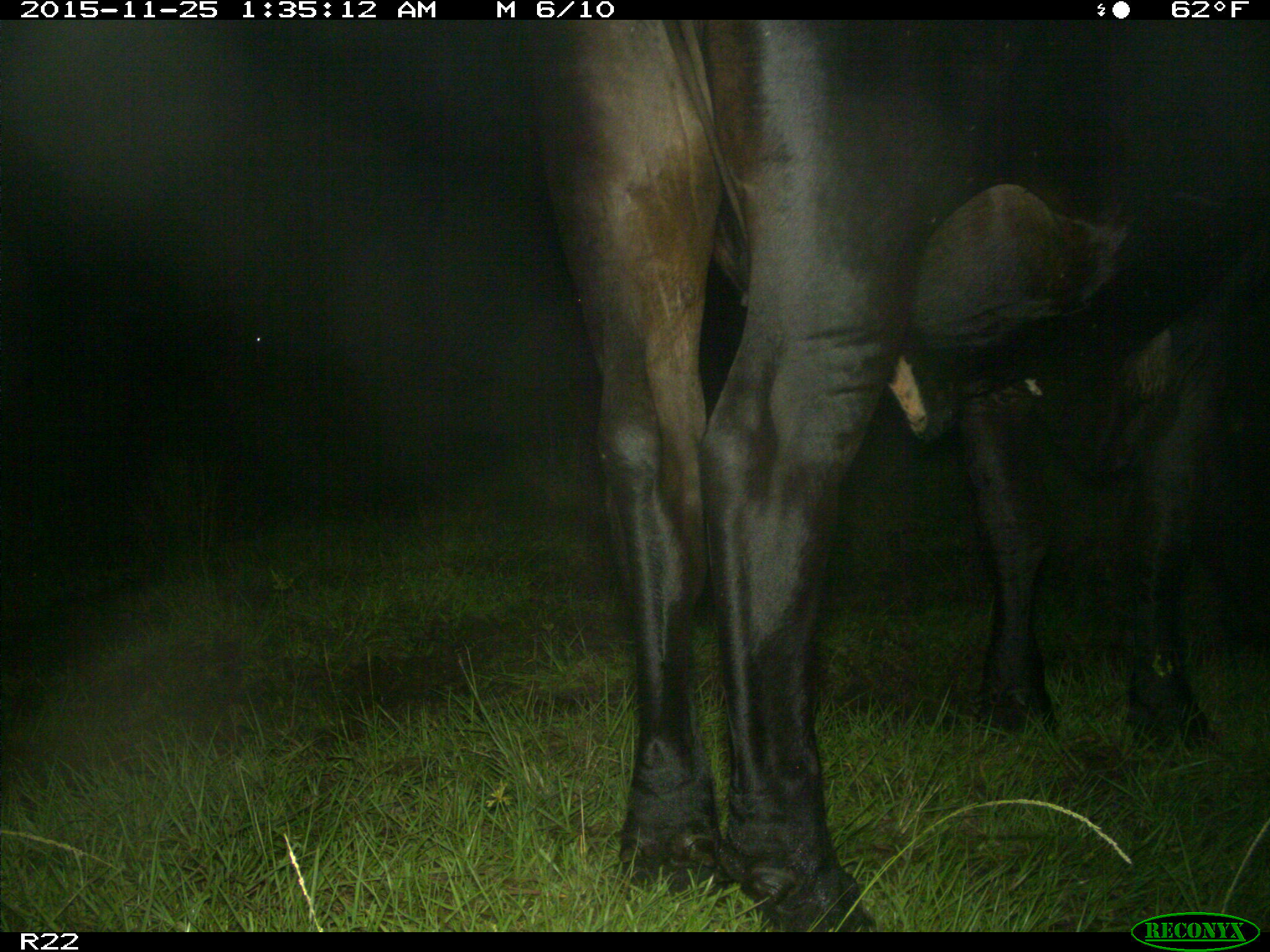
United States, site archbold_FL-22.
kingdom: Animalia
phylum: Chordata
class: Mammalia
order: Artiodactyla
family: Bovidae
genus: Bos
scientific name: Bos taurus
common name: domestic cow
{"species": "Bos taurus (domestic cow)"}